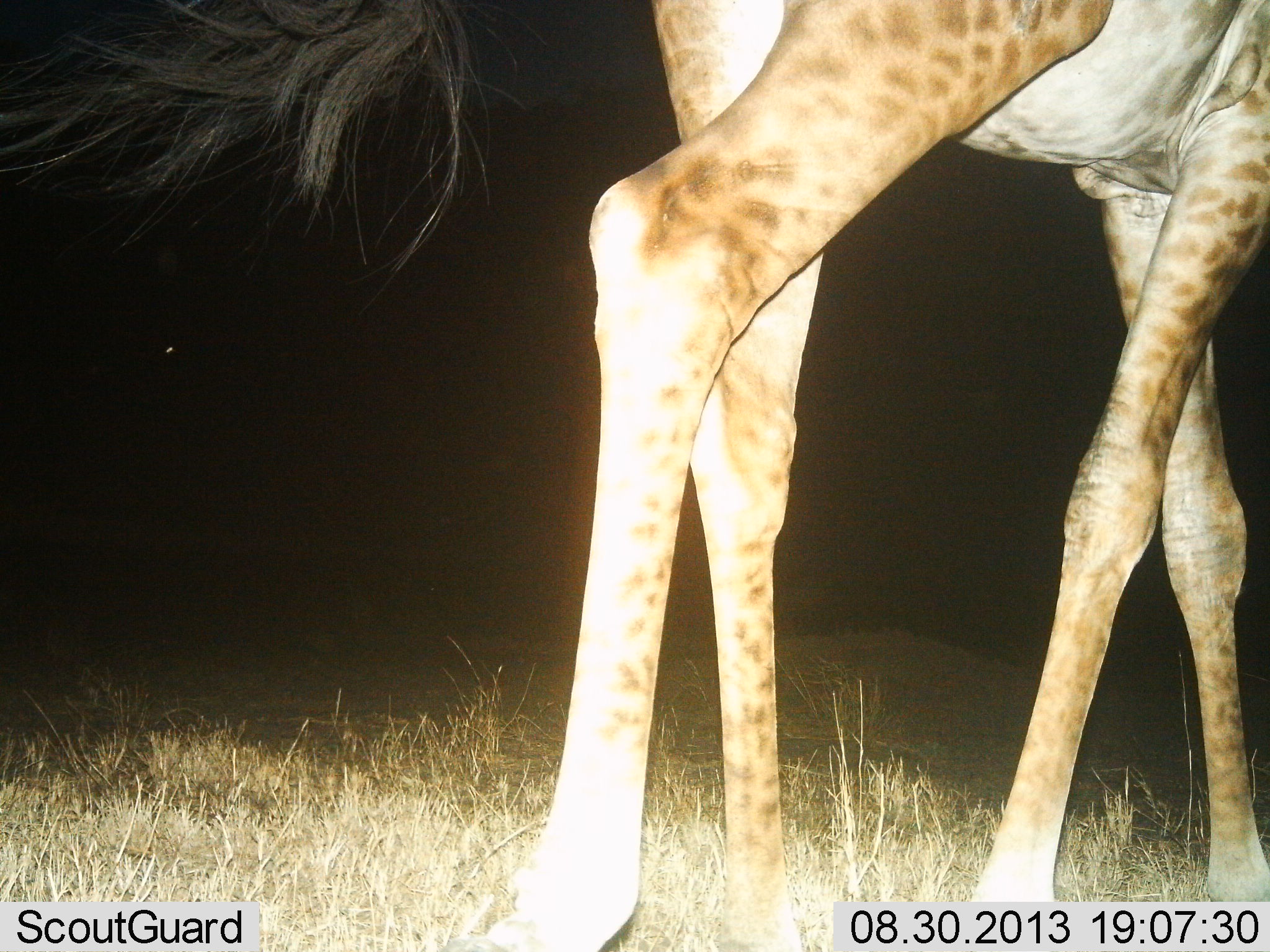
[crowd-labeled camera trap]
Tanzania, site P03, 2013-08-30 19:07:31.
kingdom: Animalia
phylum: Chordata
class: Mammalia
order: Artiodactyla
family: Giraffidae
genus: Giraffa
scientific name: Giraffa camelopardalis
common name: giraffe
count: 1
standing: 38%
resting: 0%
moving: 64%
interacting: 0%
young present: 0%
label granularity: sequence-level